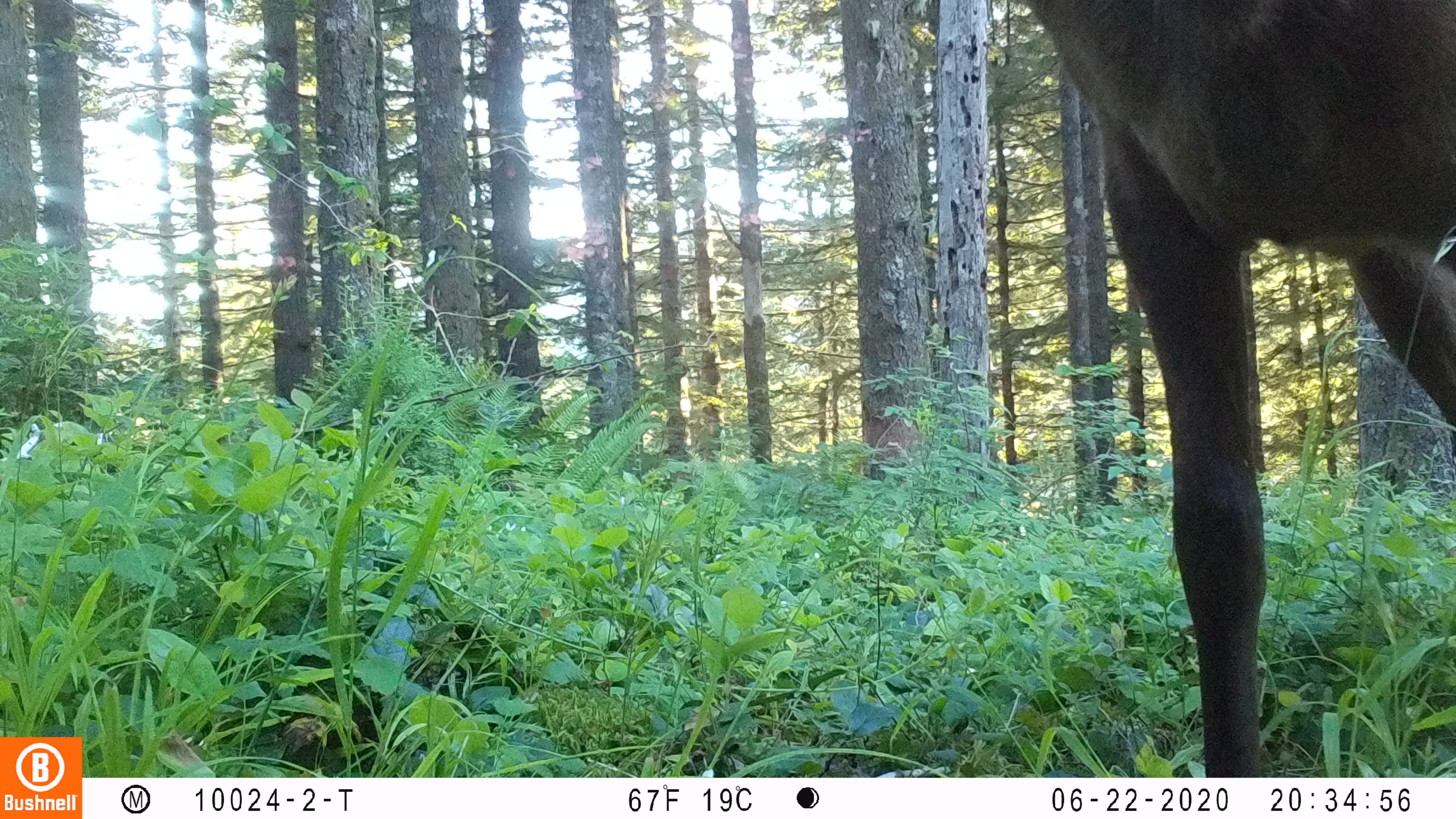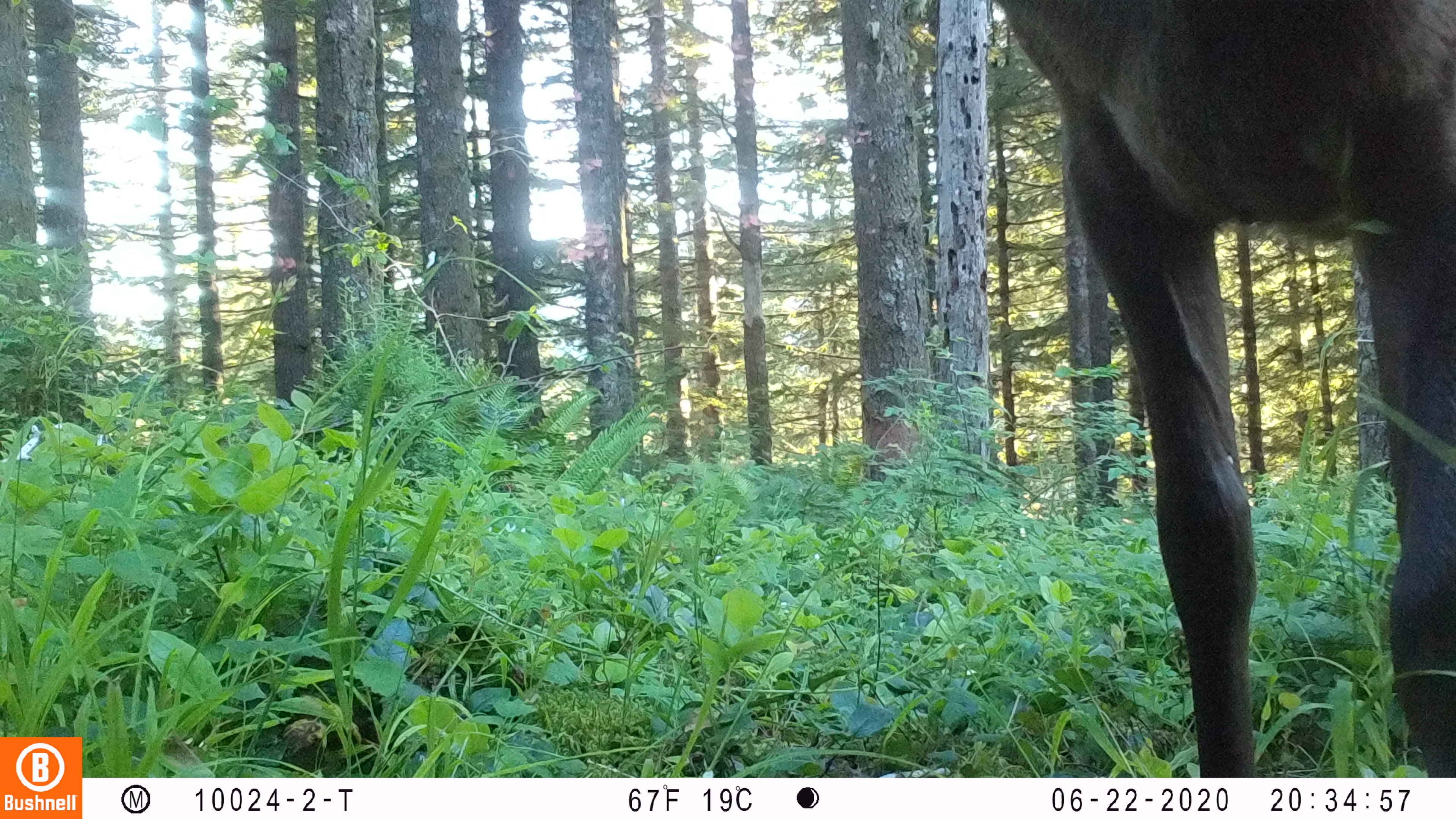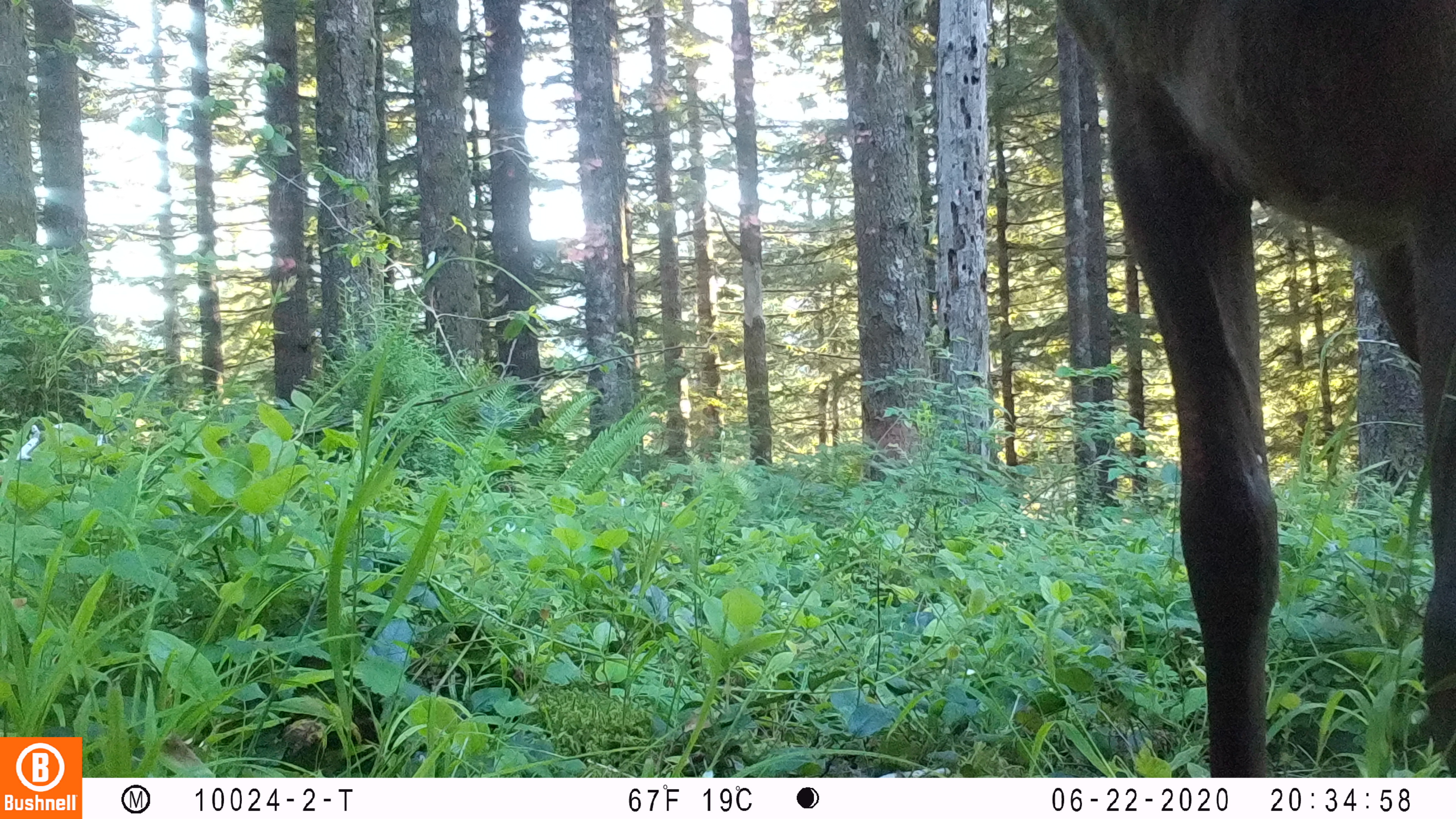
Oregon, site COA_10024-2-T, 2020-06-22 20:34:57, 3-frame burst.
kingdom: Animalia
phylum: Chordata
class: Mammalia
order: Artiodactyla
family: Cervidae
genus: Cervus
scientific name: Cervus canadensis roosevelti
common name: roosevelt elk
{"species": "roosevelt elk (Cervus canadensis roosevelti)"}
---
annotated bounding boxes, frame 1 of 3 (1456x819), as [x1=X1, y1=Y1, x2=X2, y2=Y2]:
roosevelt elk: [x1=1022, y1=0, x2=1453, y2=770]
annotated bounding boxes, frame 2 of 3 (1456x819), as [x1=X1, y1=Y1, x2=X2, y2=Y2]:
roosevelt elk: [x1=992, y1=2, x2=1453, y2=770]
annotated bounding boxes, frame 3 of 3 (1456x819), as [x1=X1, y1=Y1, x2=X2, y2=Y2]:
roosevelt elk: [x1=1054, y1=1, x2=1451, y2=774]